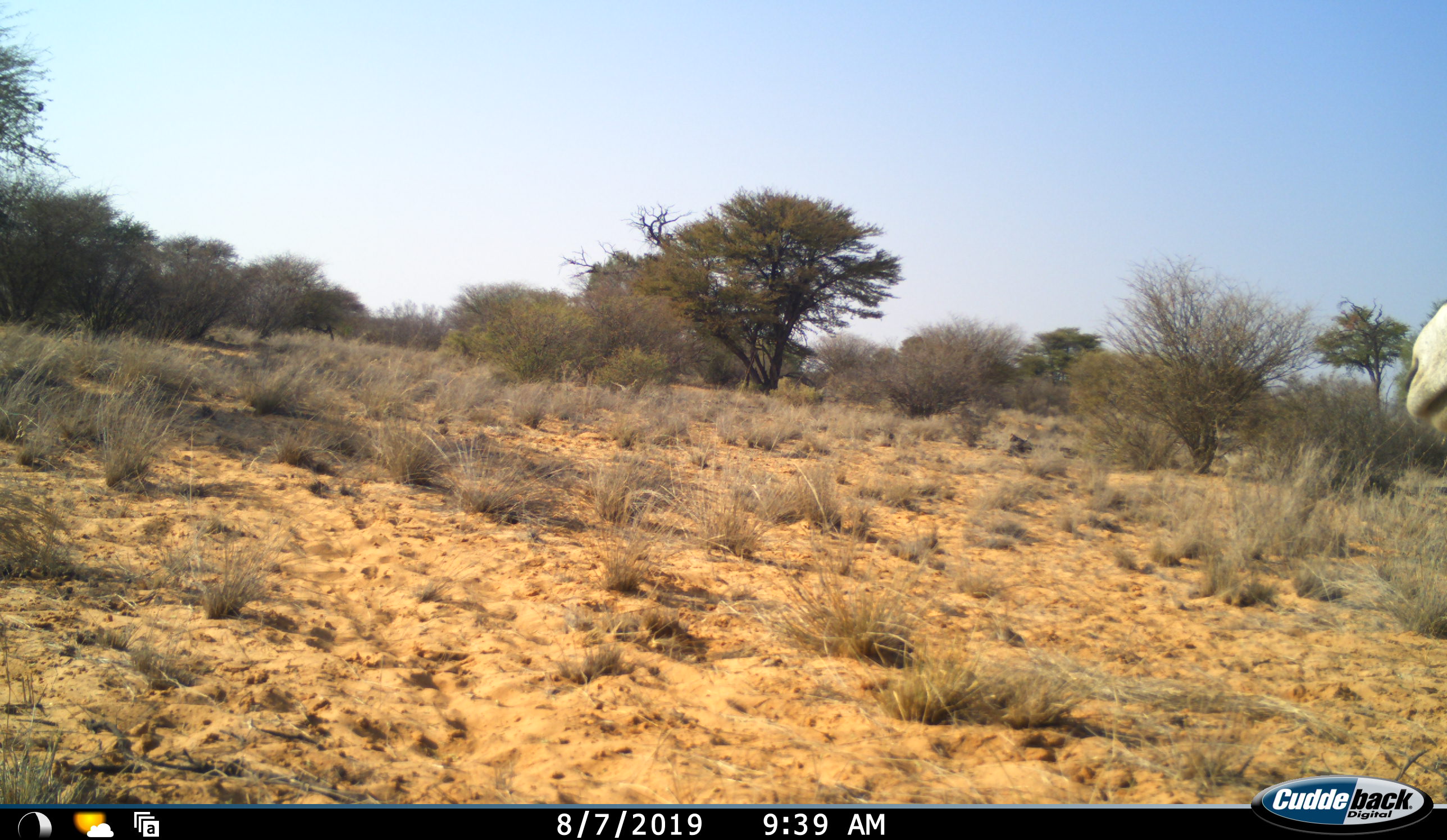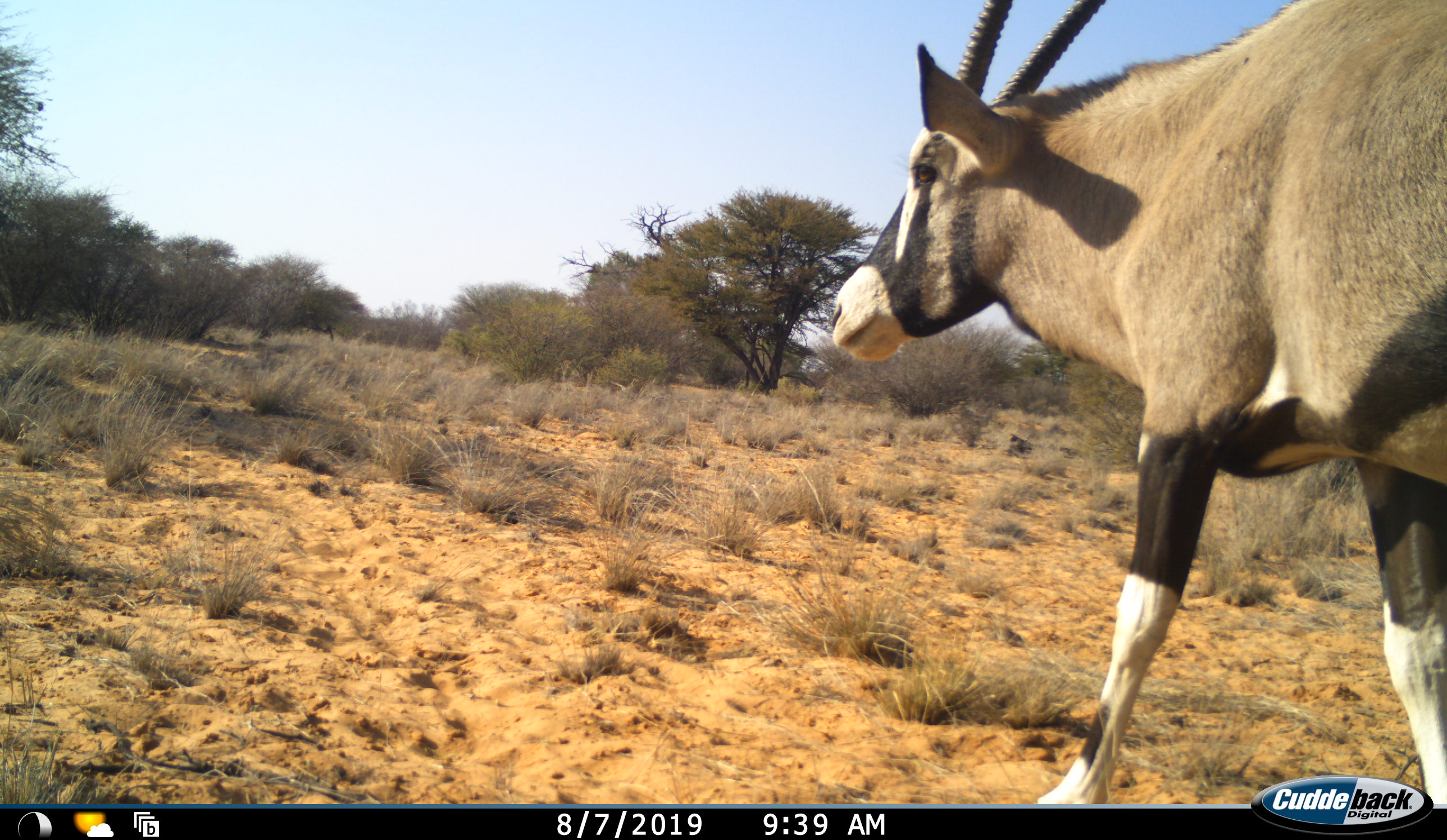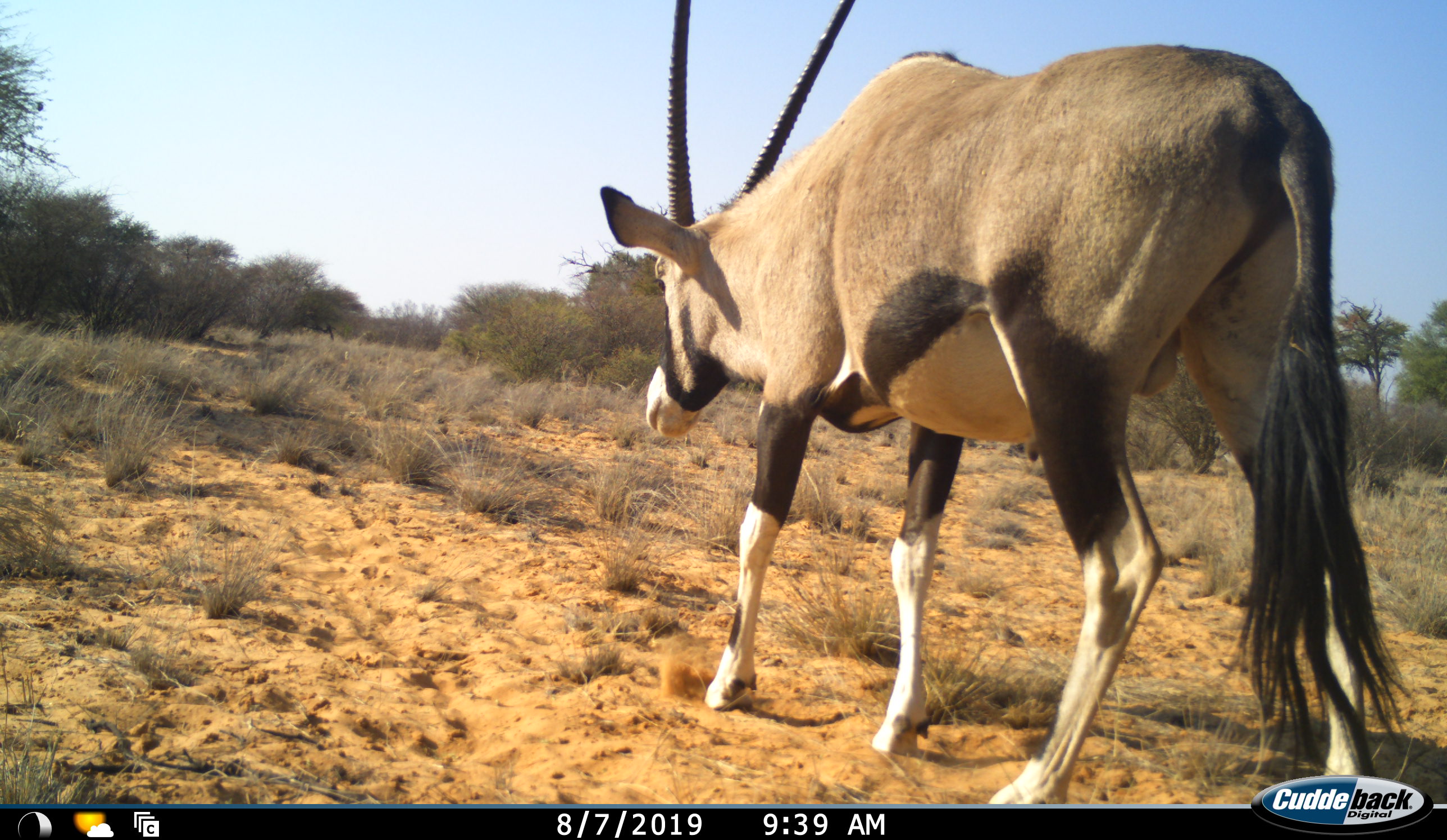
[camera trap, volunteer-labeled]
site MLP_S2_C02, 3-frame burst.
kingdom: Animalia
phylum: Chordata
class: Mammalia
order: Artiodactyla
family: Bovidae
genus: Oryx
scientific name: Oryx gazella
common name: gemsbok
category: oryx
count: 1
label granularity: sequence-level